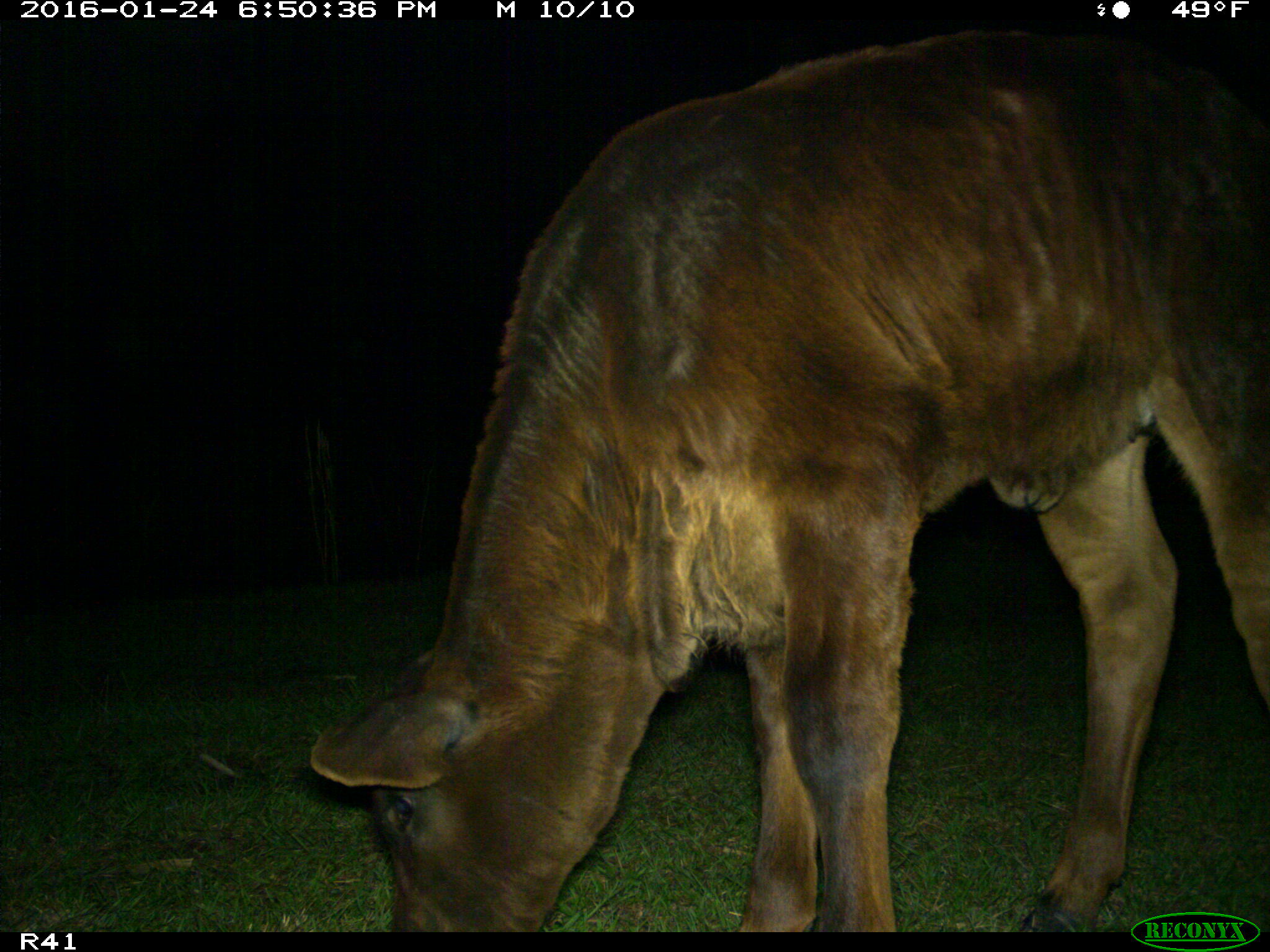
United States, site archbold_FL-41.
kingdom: Animalia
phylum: Chordata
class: Mammalia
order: Artiodactyla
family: Bovidae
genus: Bos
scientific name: Bos taurus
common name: domestic cow